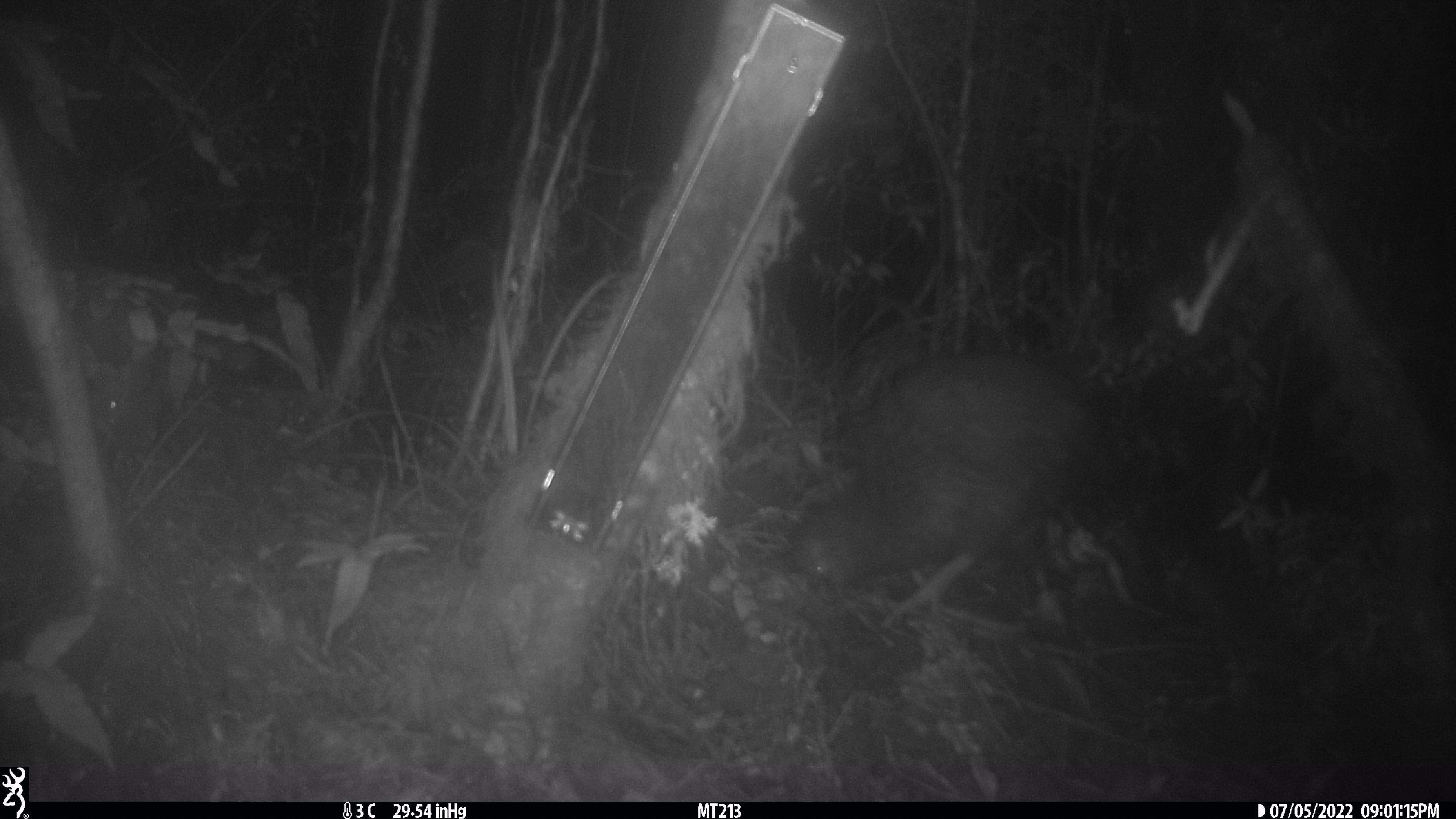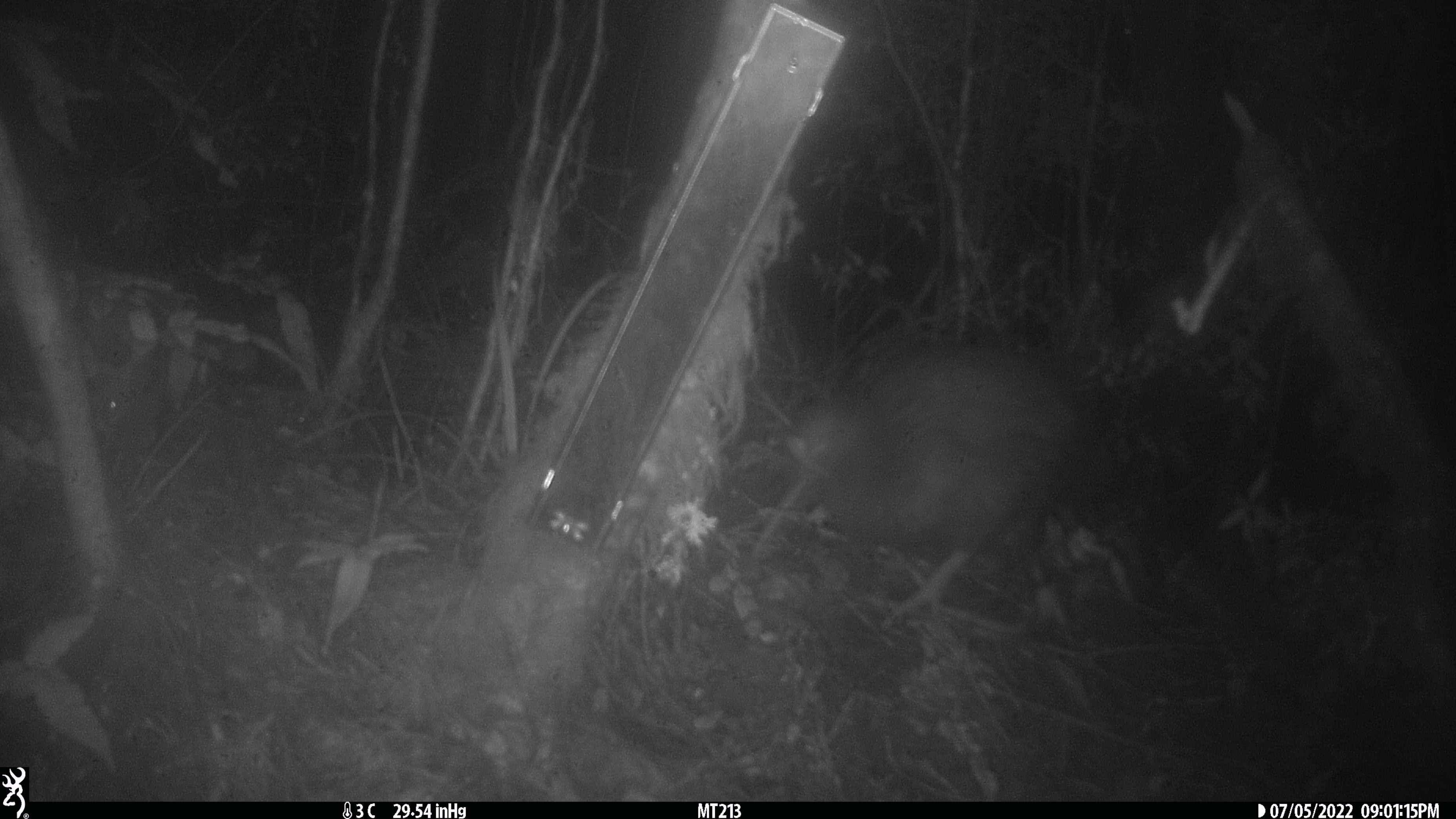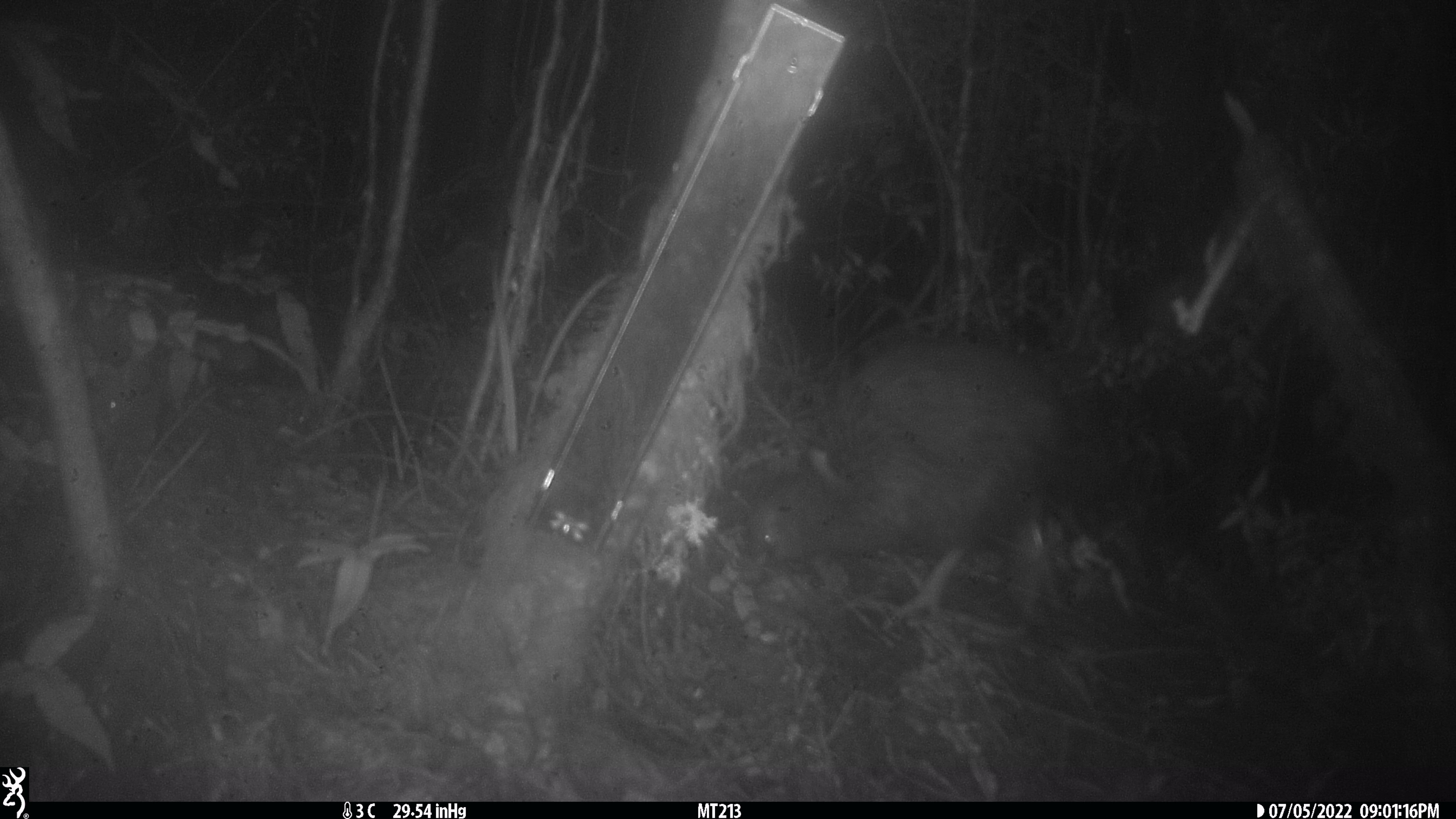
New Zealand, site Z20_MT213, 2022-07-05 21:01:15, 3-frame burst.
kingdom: Animalia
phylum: Chordata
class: Aves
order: Apterygiformes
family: Apterygidae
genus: Apteryx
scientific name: Apteryx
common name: kiwi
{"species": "kiwi (Apteryx)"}